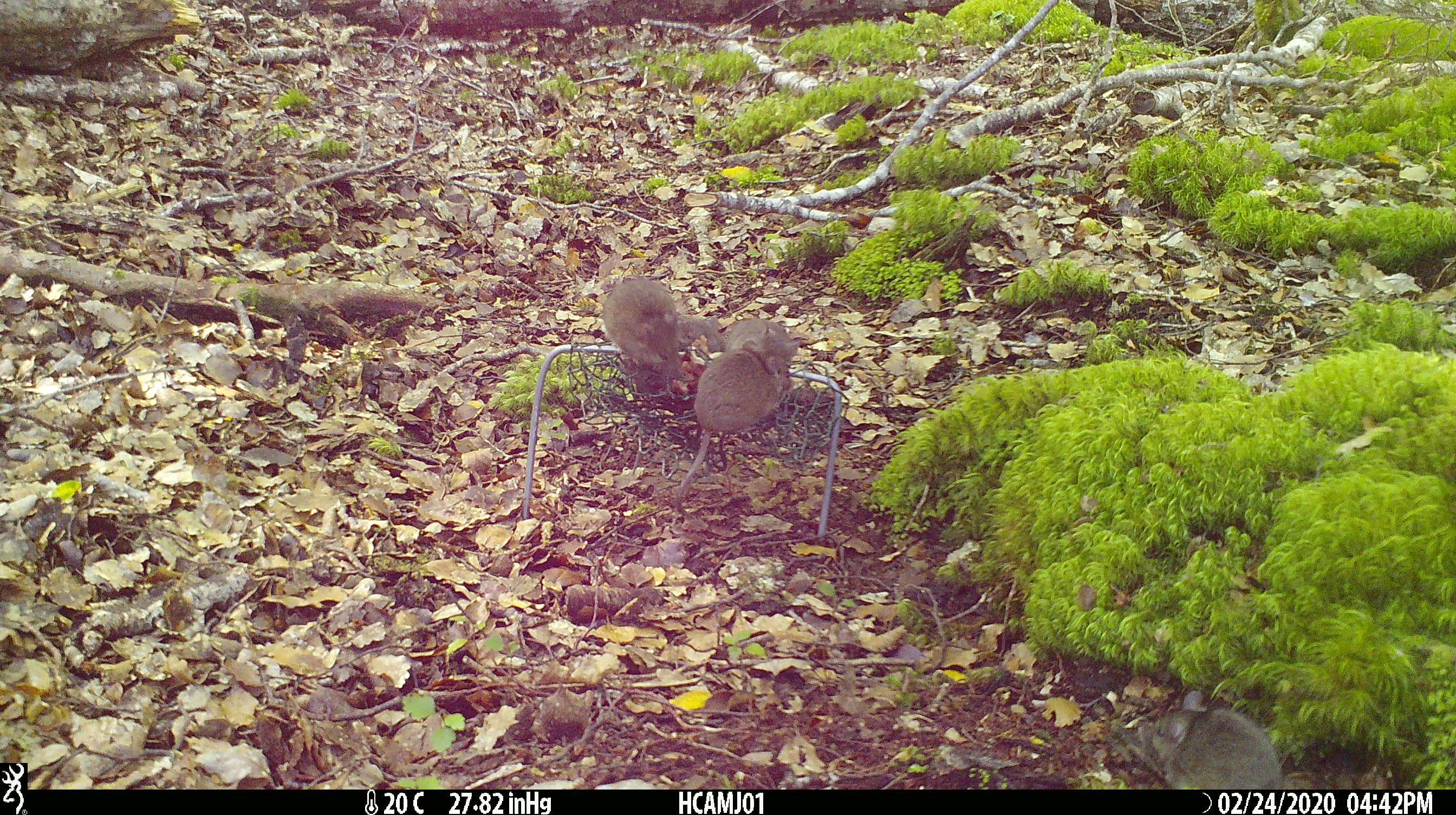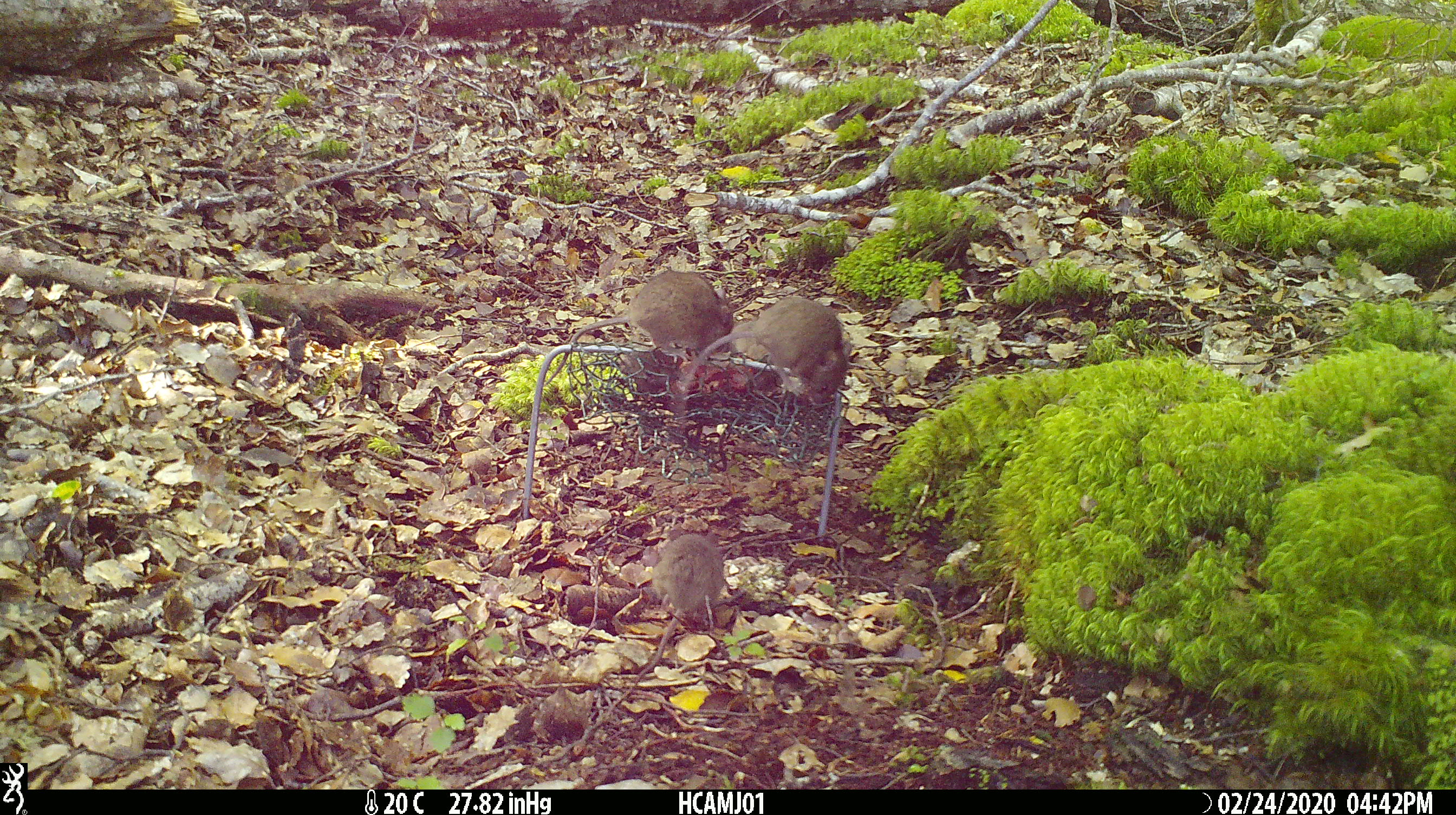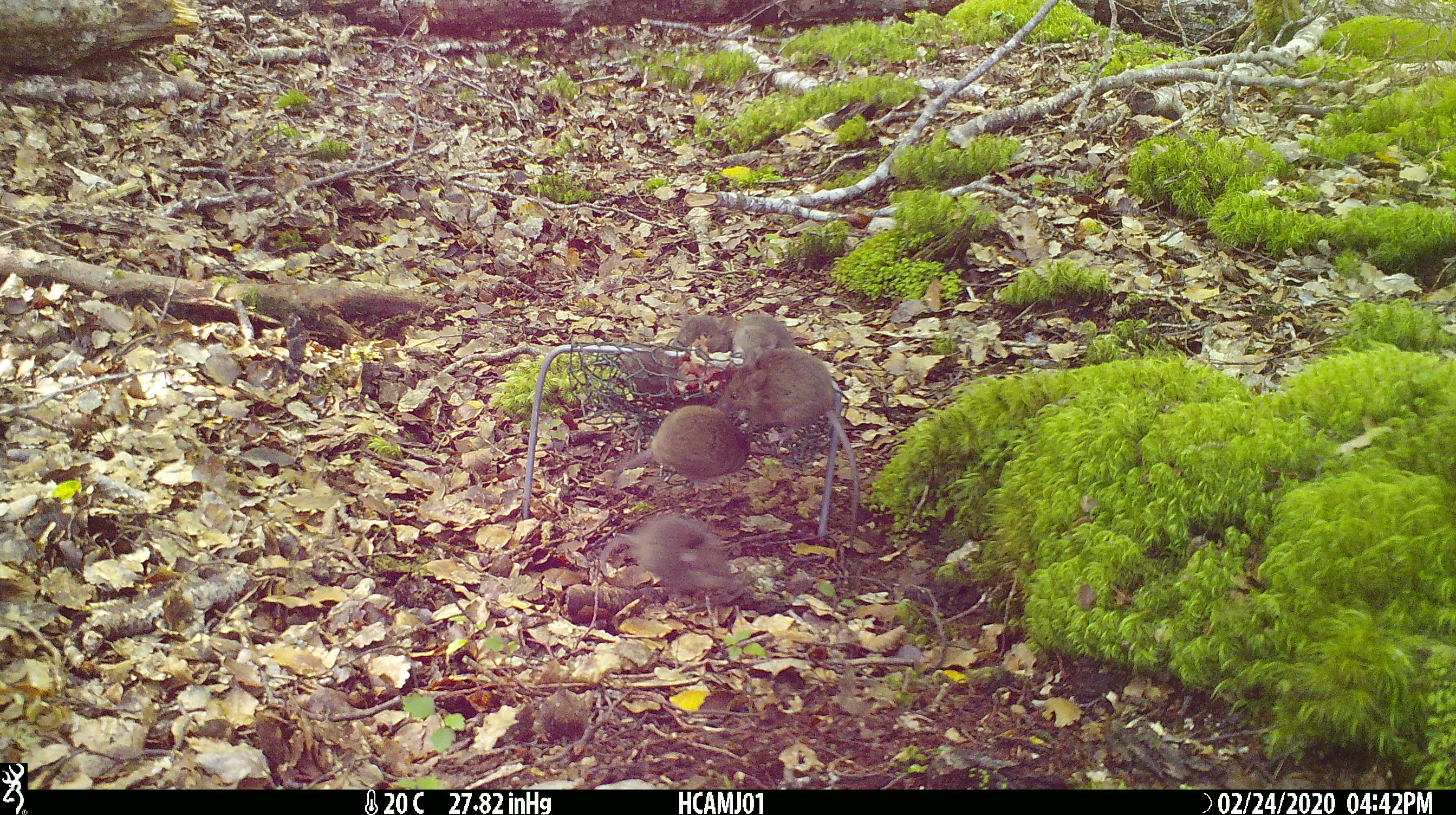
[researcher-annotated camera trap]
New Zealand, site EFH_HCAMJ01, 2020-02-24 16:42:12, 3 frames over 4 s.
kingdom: Animalia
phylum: Chordata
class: Mammalia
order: Rodentia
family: Muridae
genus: Mus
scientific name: Mus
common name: mouse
Mouse (Mus).